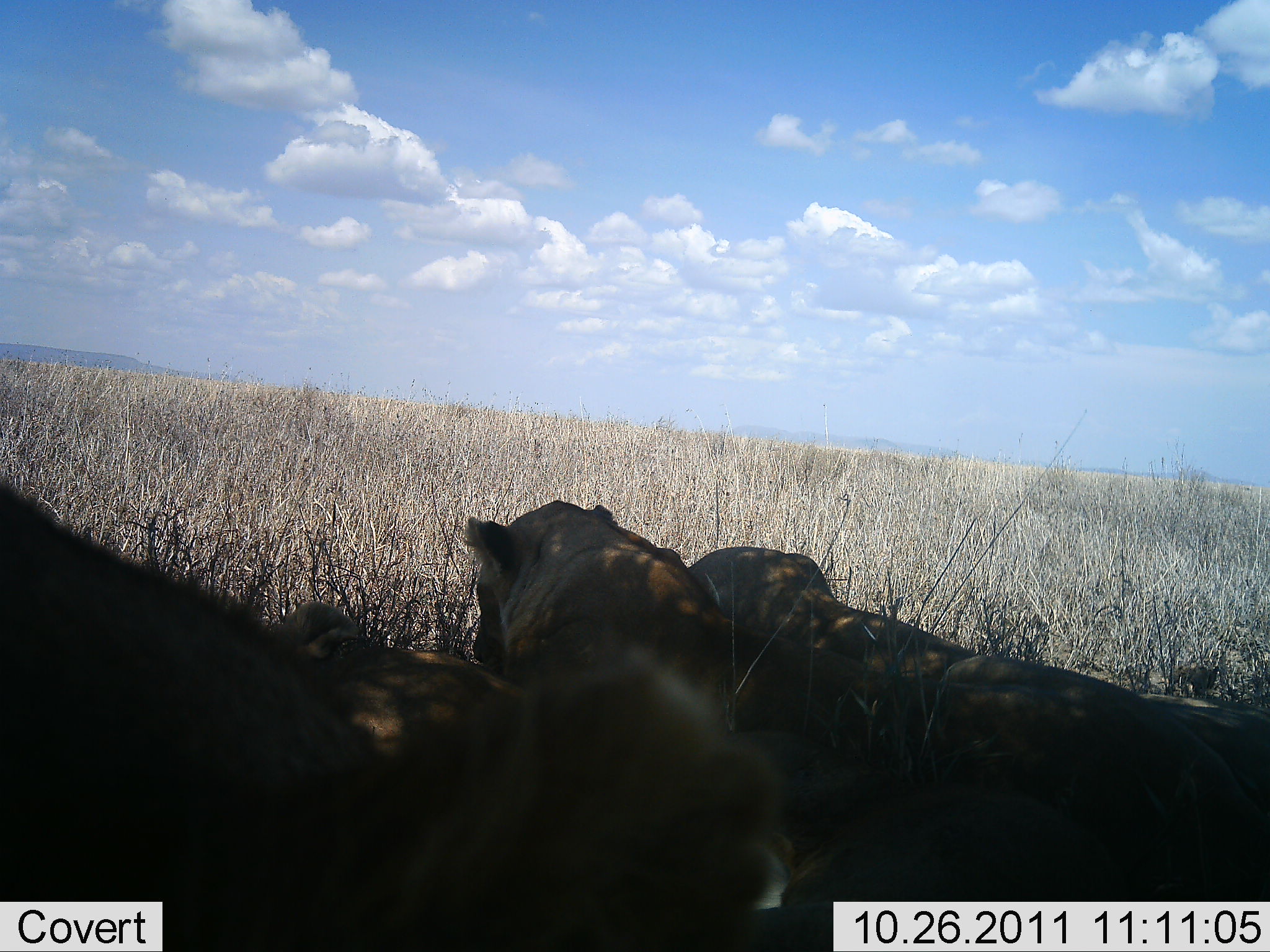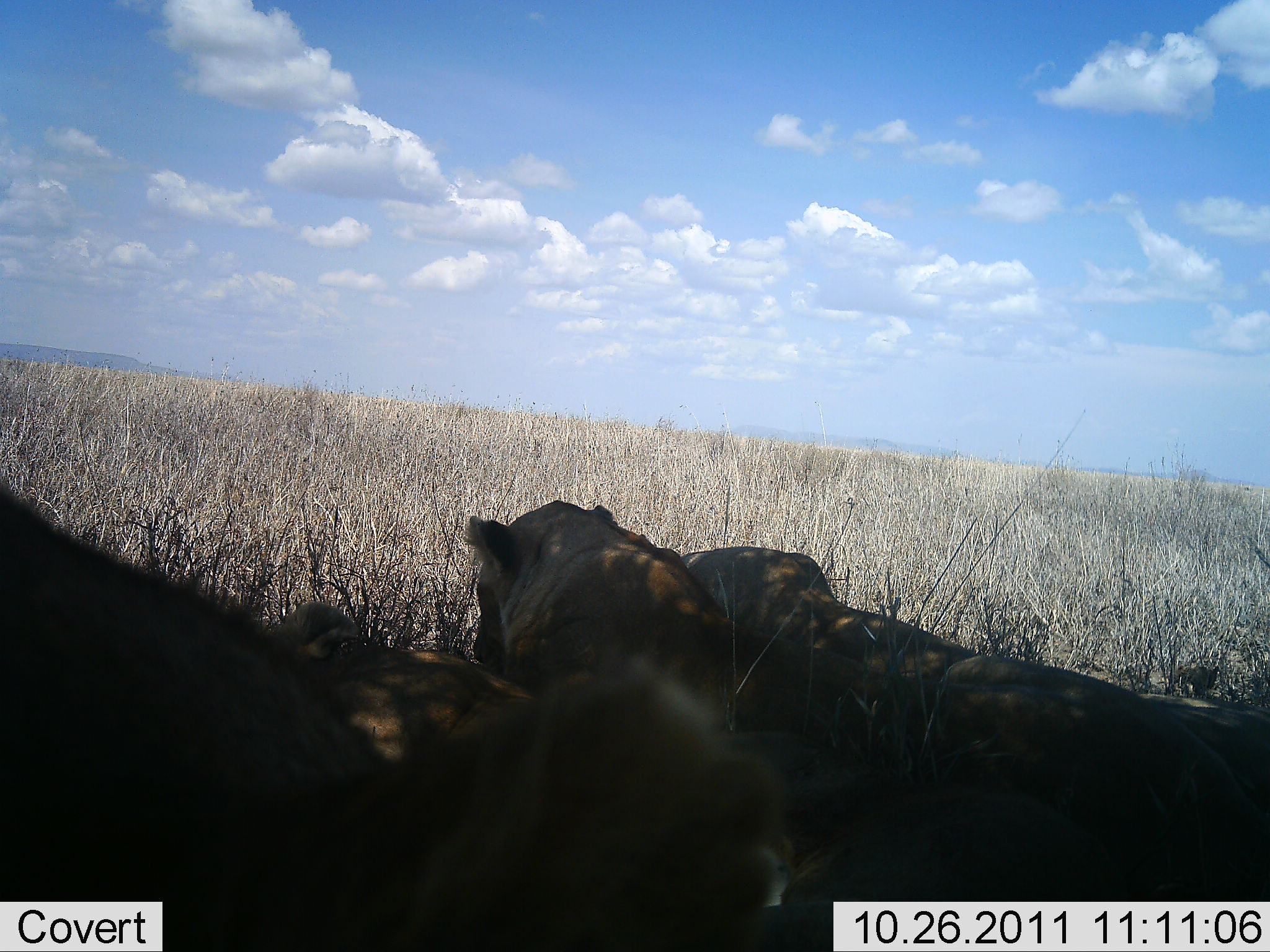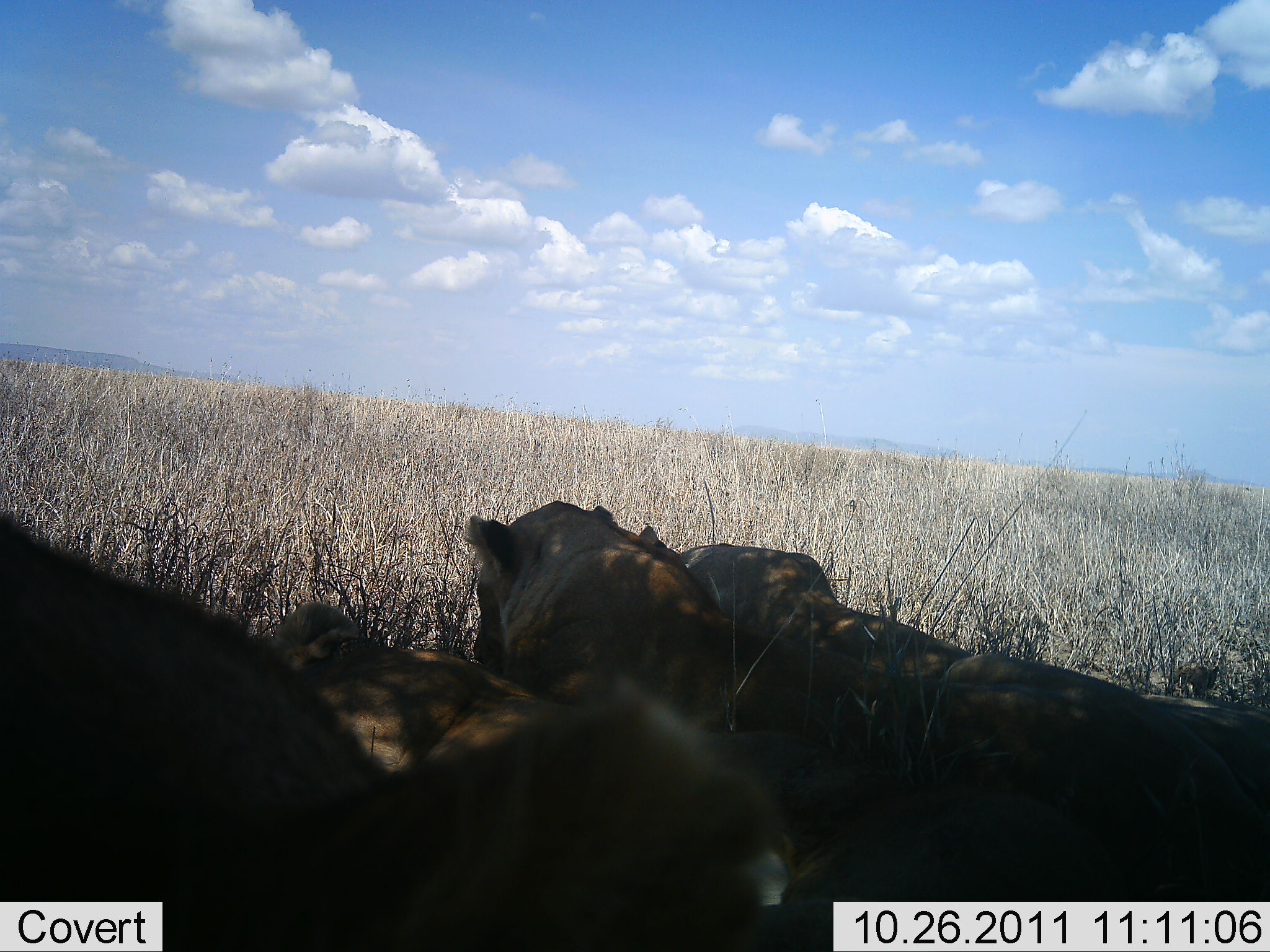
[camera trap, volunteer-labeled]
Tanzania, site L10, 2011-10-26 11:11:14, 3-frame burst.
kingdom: Animalia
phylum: Chordata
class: Mammalia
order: Carnivora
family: Felidae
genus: Panthera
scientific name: Panthera leo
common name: lion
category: lionfemale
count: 4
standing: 0%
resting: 90%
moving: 0%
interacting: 0%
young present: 0%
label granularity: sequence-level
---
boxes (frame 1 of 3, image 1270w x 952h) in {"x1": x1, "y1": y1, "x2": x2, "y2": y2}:
animal: {"x1": 1, "y1": 482, "x2": 808, "y2": 952}; {"x1": 457, "y1": 499, "x2": 1270, "y2": 952}; {"x1": 682, "y1": 547, "x2": 1269, "y2": 904}; {"x1": 274, "y1": 598, "x2": 702, "y2": 950}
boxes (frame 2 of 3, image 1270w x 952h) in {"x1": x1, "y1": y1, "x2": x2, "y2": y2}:
animal: {"x1": 0, "y1": 480, "x2": 797, "y2": 952}; {"x1": 459, "y1": 497, "x2": 1072, "y2": 950}; {"x1": 274, "y1": 603, "x2": 924, "y2": 952}; {"x1": 674, "y1": 545, "x2": 1269, "y2": 902}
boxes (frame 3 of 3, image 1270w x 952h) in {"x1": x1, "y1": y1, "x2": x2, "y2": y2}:
animal: {"x1": 0, "y1": 507, "x2": 833, "y2": 952}; {"x1": 462, "y1": 499, "x2": 1199, "y2": 950}; {"x1": 666, "y1": 544, "x2": 1268, "y2": 950}; {"x1": 259, "y1": 597, "x2": 915, "y2": 949}